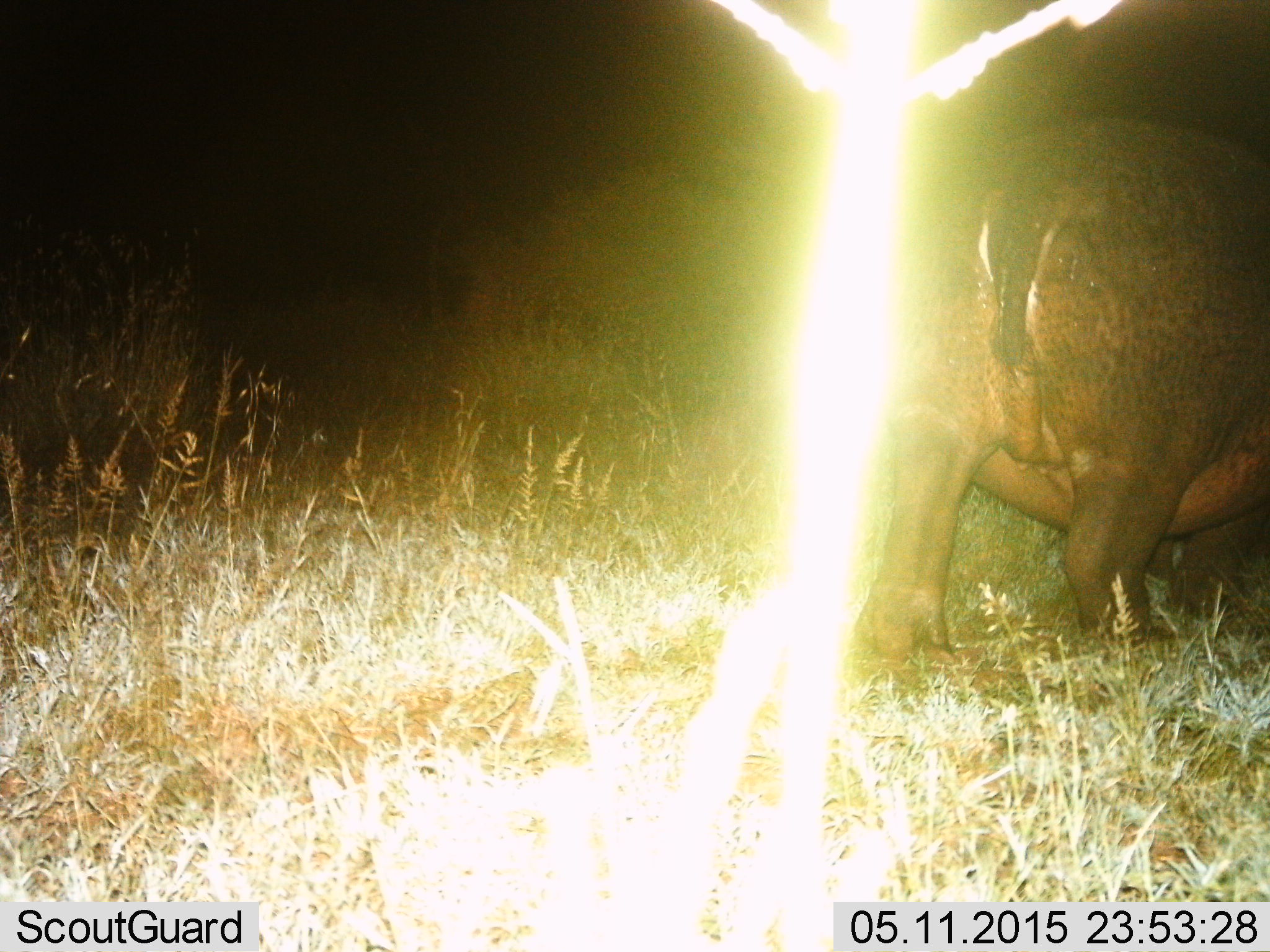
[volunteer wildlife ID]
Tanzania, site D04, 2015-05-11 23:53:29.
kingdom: Animalia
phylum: Chordata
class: Mammalia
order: Artiodactyla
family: Hippopotamidae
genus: Hippopotamus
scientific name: Hippopotamus amphibius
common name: hippopotamus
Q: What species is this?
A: Hippopotamus (Hippopotamus amphibius).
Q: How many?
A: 1.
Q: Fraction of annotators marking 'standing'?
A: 40%.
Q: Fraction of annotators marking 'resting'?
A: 0%.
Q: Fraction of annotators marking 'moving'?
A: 60%.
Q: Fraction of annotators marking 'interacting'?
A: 0%.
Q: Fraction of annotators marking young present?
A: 0%.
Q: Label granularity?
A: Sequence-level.